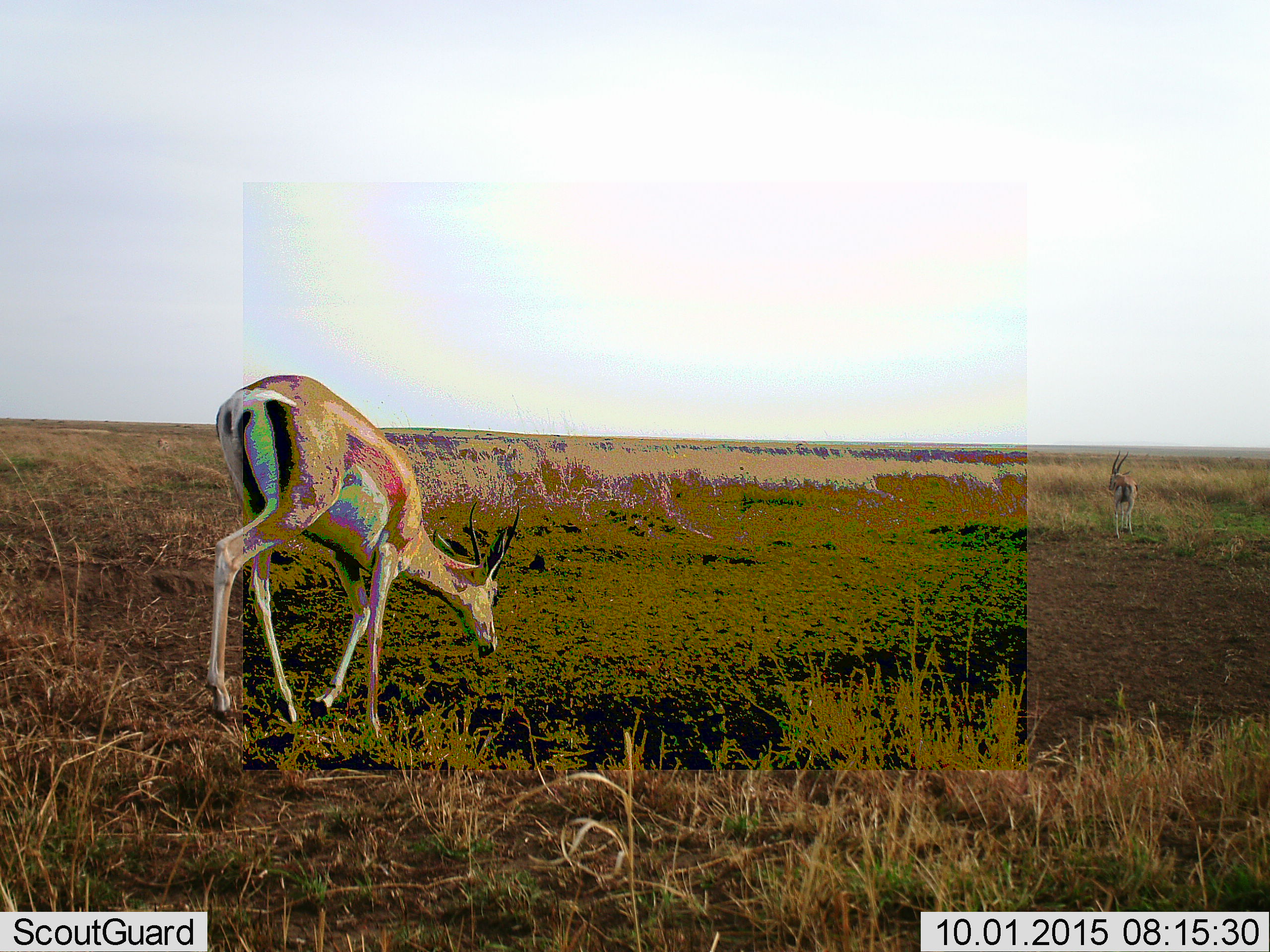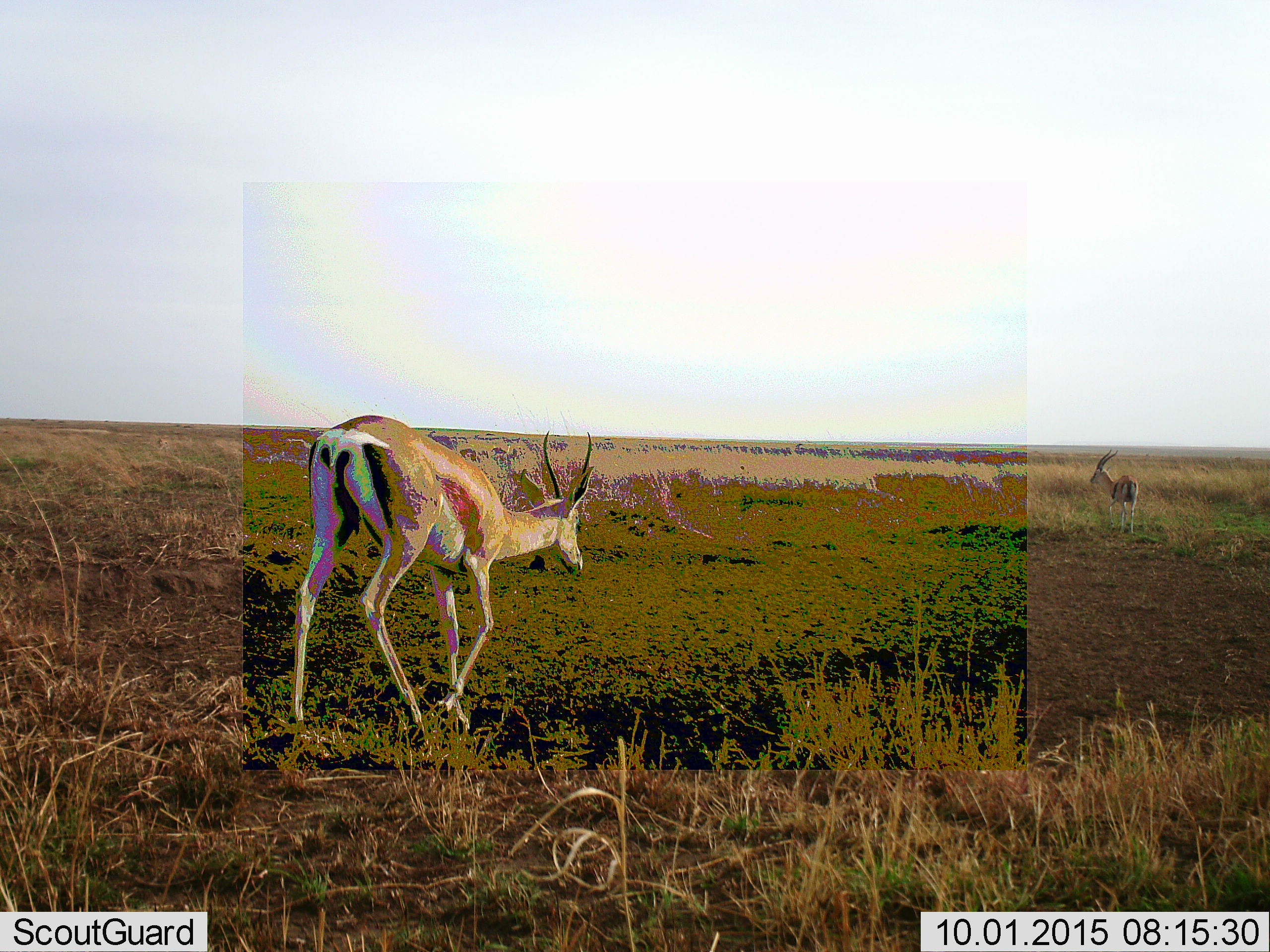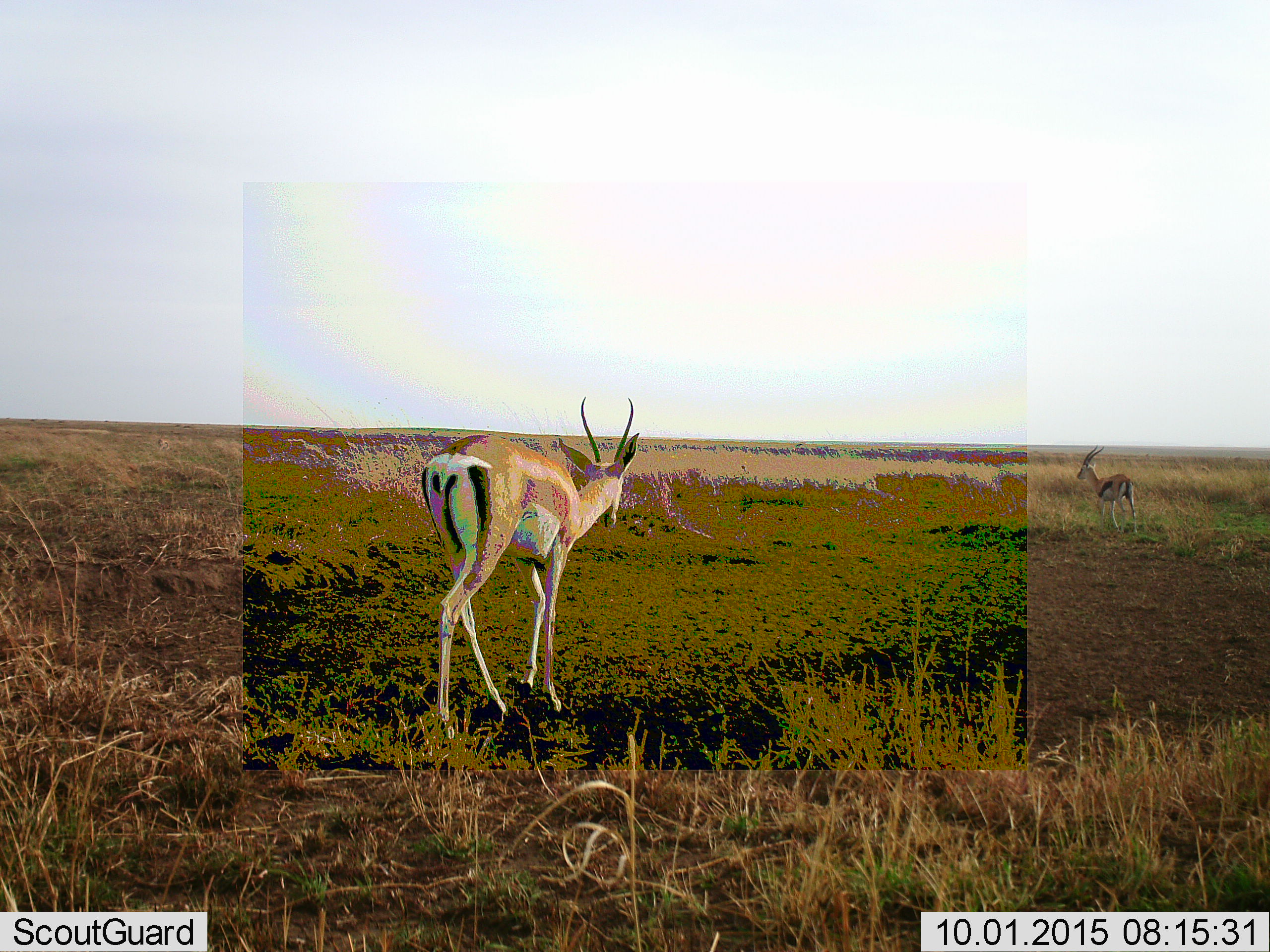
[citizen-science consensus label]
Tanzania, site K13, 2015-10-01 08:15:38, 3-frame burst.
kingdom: Animalia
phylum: Chordata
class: Mammalia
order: Artiodactyla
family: Bovidae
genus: Eudorcas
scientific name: Eudorcas thomsonii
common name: thomson's gazelle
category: gazellethomsons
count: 2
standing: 33%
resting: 0%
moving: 78%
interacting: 0%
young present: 0%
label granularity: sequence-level